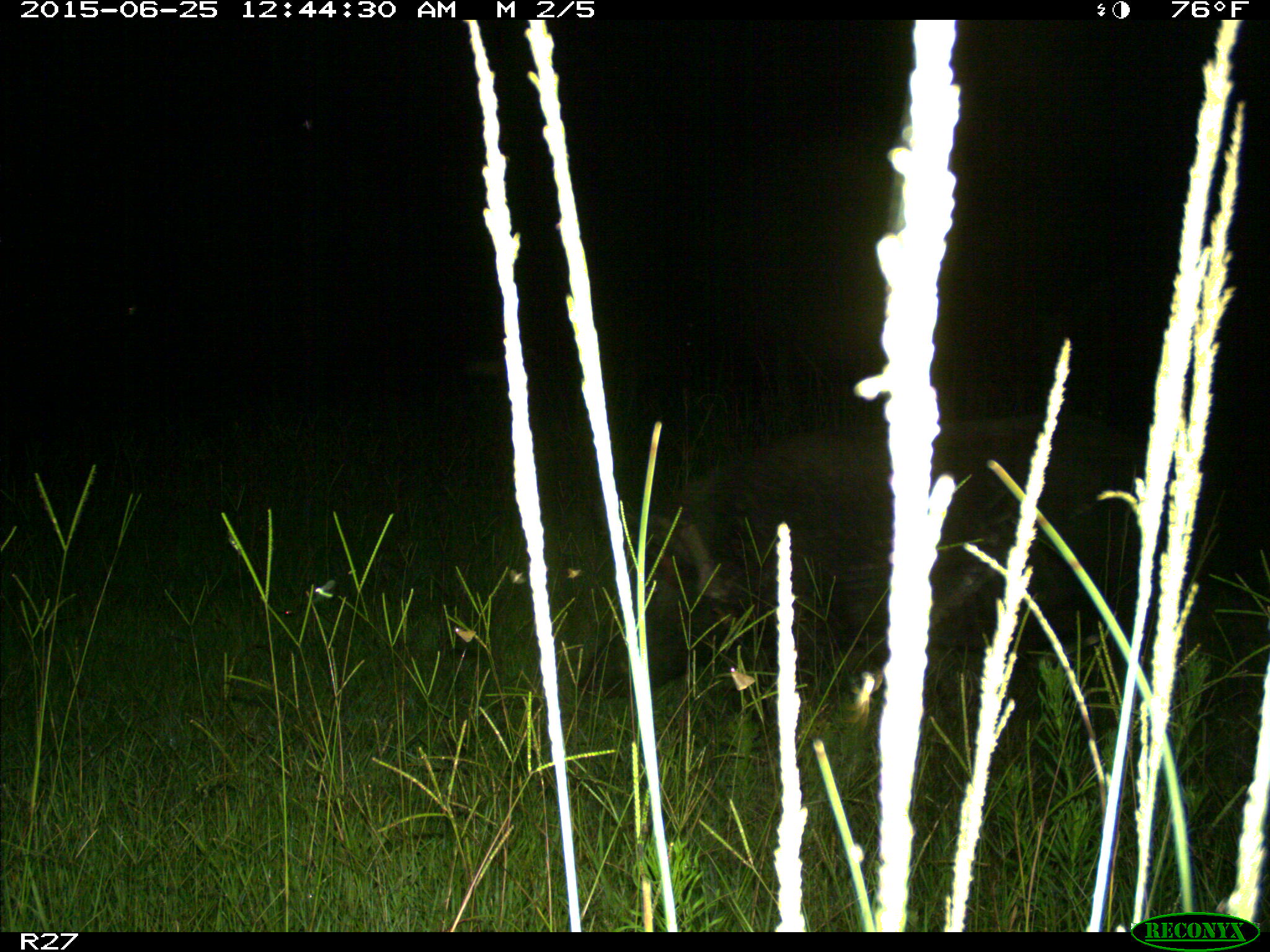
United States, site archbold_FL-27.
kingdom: Animalia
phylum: Chordata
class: Mammalia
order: Artiodactyla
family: Suidae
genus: Sus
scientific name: Sus scrofa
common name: wild boar